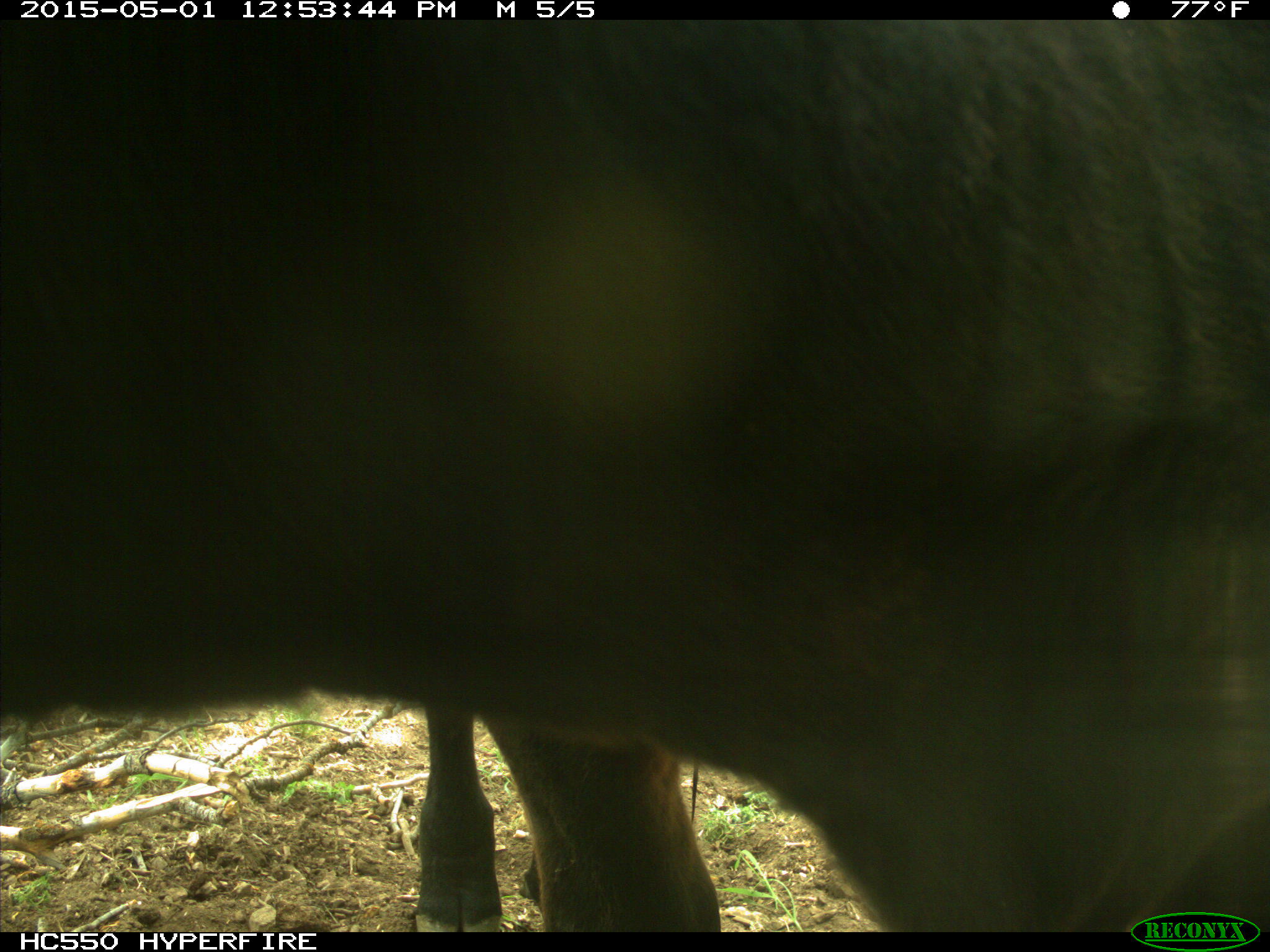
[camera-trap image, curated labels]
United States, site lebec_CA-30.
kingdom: Animalia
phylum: Chordata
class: Mammalia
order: Artiodactyla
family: Bovidae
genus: Bos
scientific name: Bos taurus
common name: domestic cow